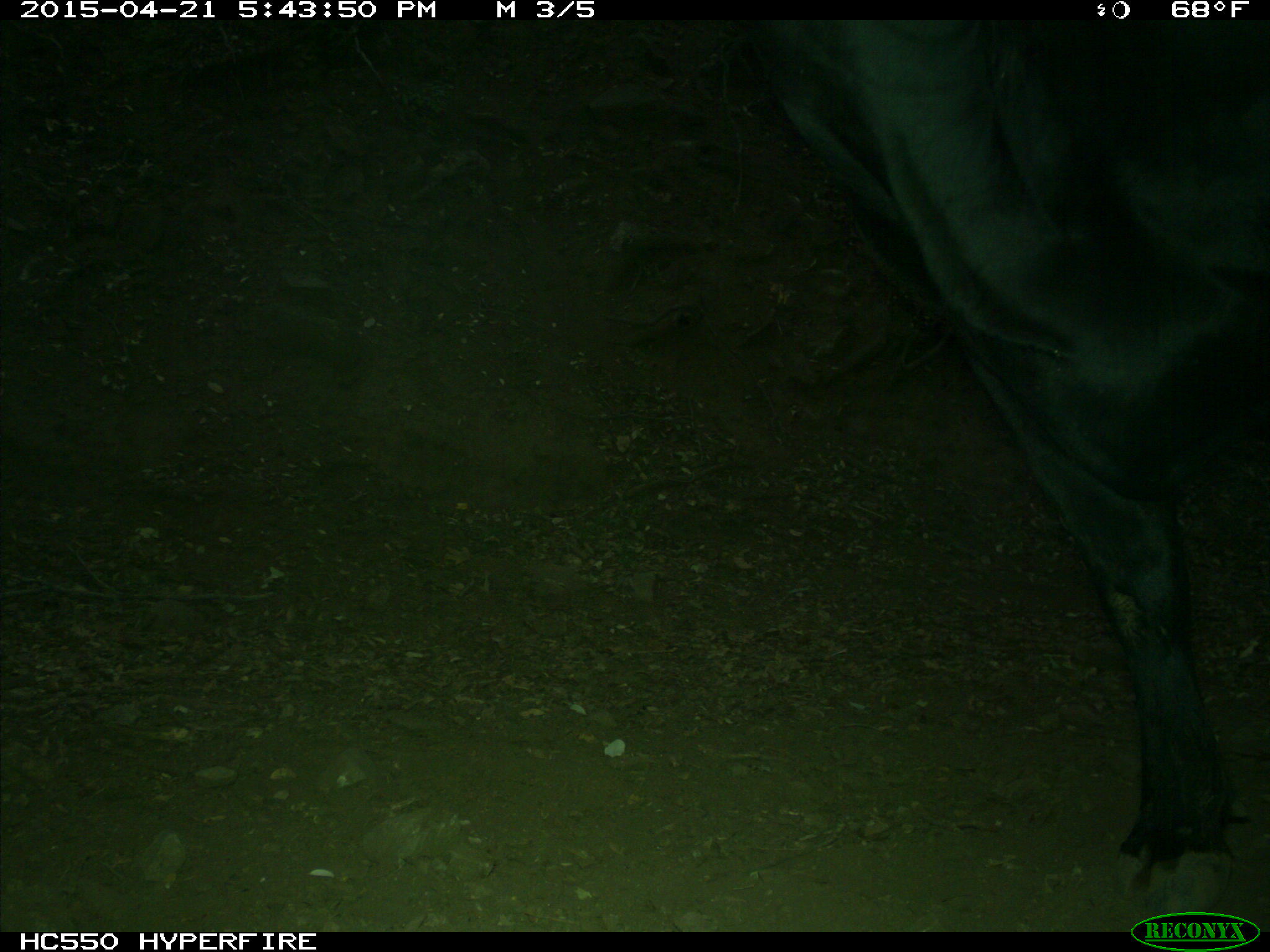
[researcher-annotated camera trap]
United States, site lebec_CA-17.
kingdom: Animalia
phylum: Chordata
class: Mammalia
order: Artiodactyla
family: Bovidae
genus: Bos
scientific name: Bos taurus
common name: domestic cow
Bos taurus (domestic cow).